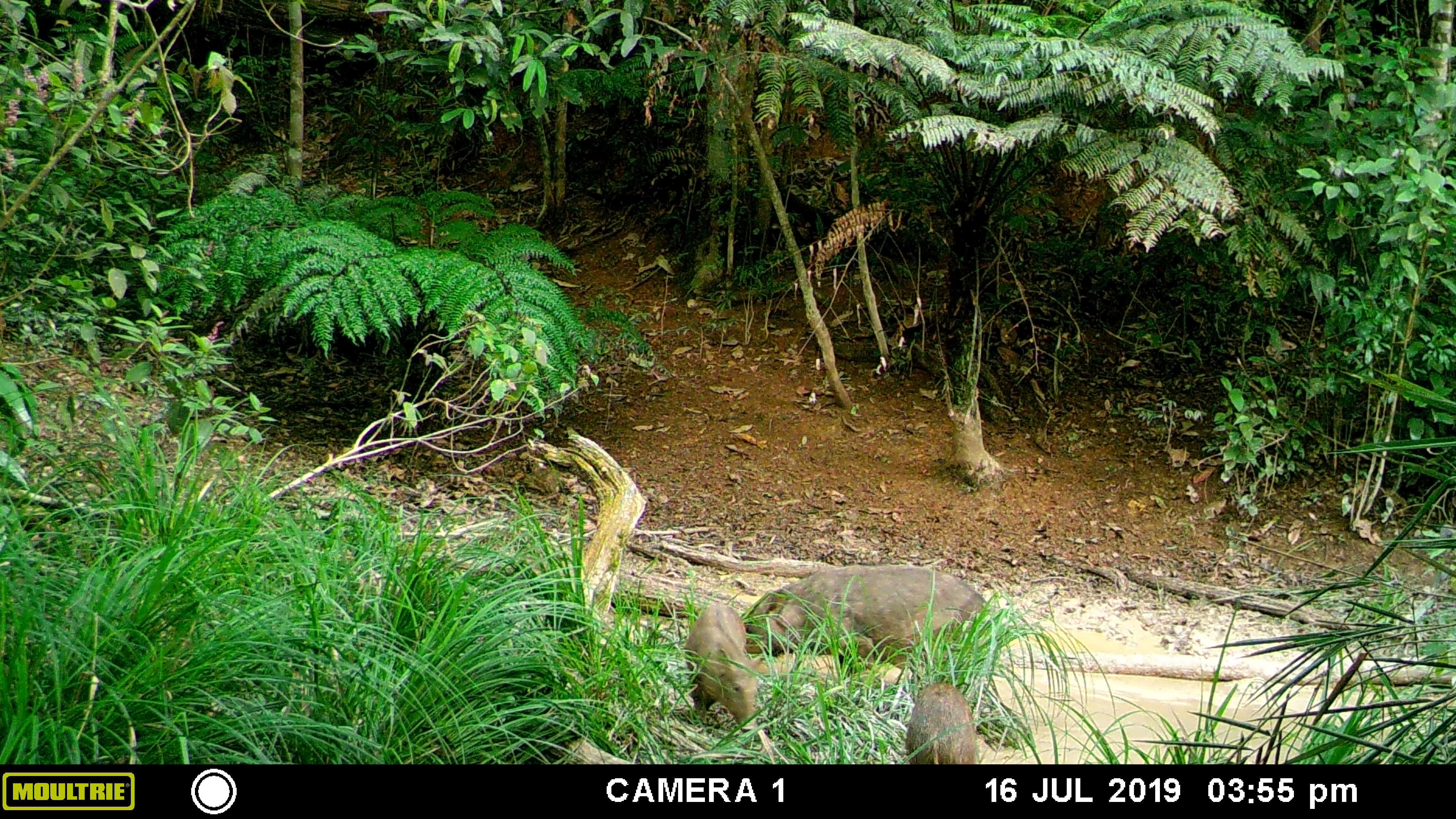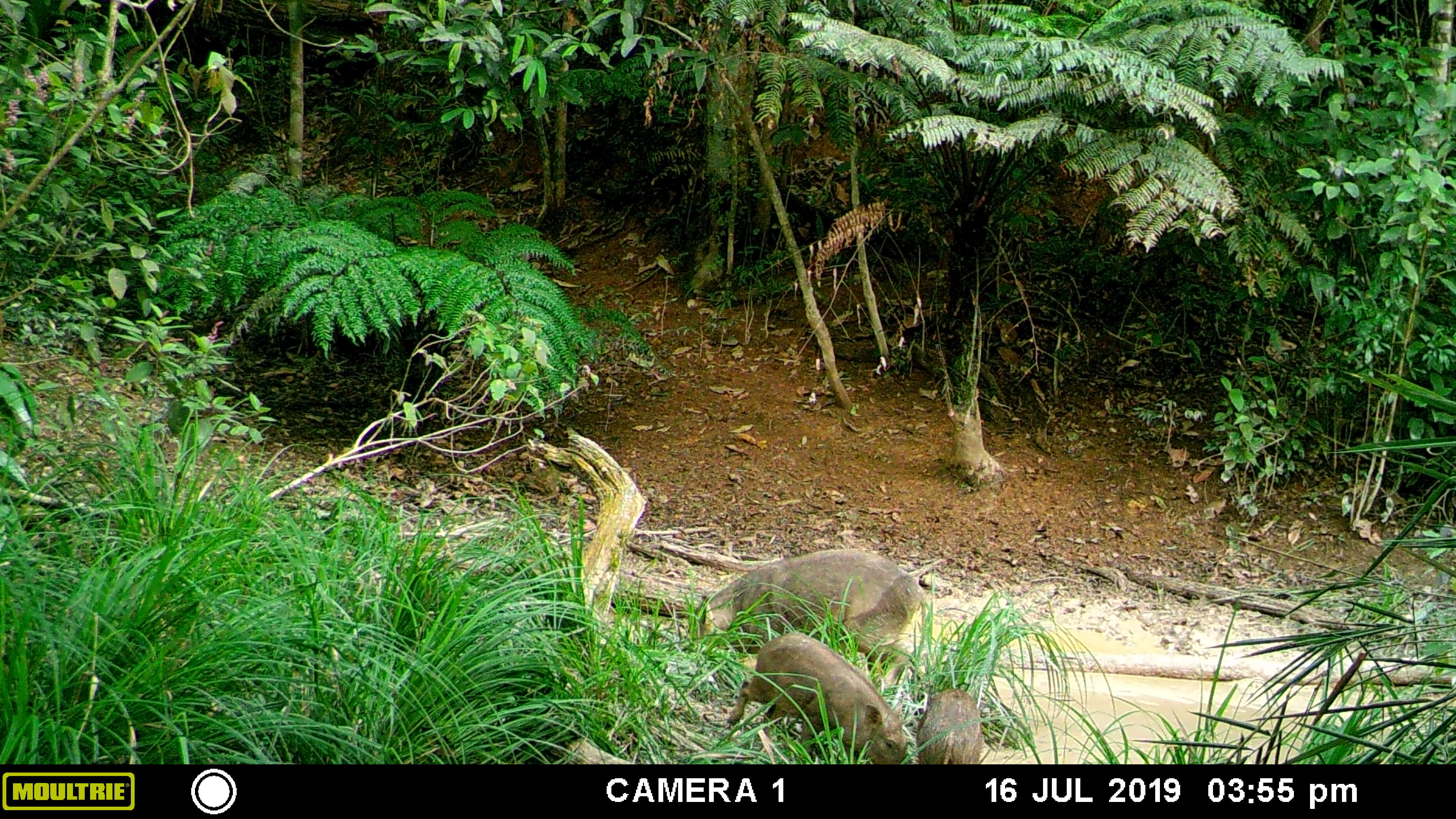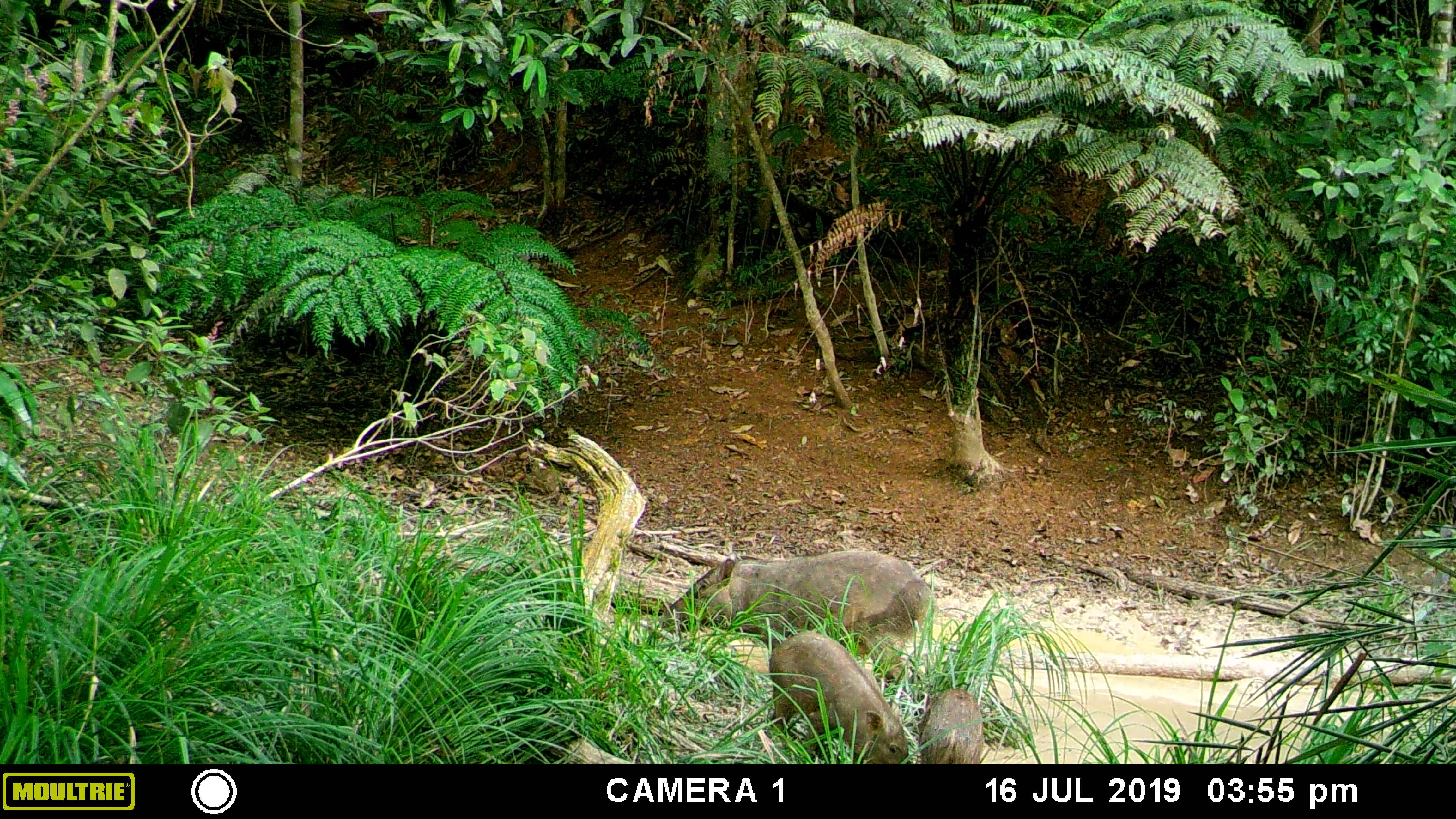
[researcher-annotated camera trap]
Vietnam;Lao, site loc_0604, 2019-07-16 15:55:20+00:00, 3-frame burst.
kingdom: Animalia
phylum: Chordata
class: Mammalia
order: Artiodactyla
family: Suidae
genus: Sus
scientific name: Sus scrofa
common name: eurasian wild pig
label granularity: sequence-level